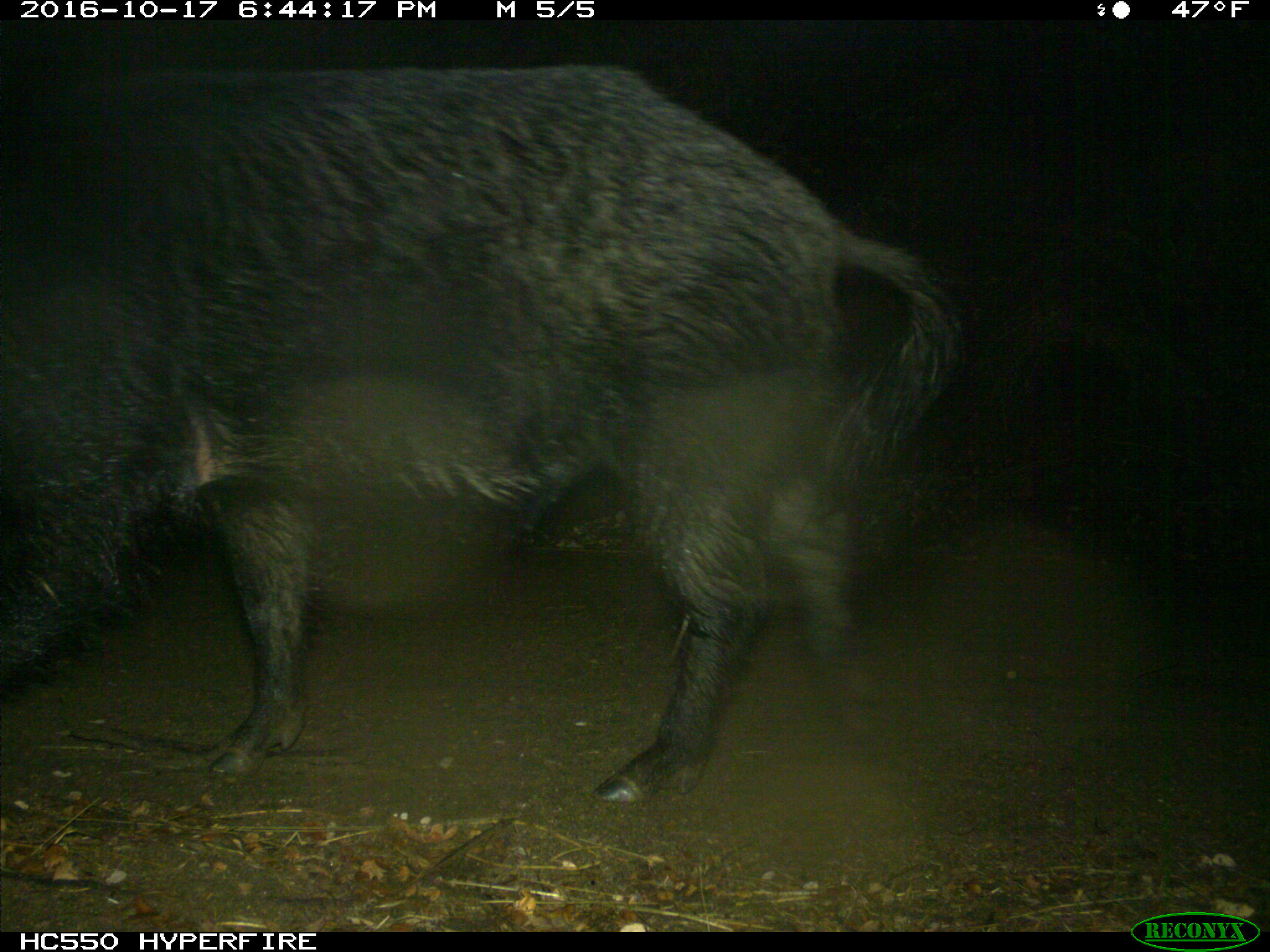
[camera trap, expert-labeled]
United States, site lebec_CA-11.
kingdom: Animalia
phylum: Chordata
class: Mammalia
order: Artiodactyla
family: Suidae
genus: Sus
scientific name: Sus scrofa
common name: wild boar